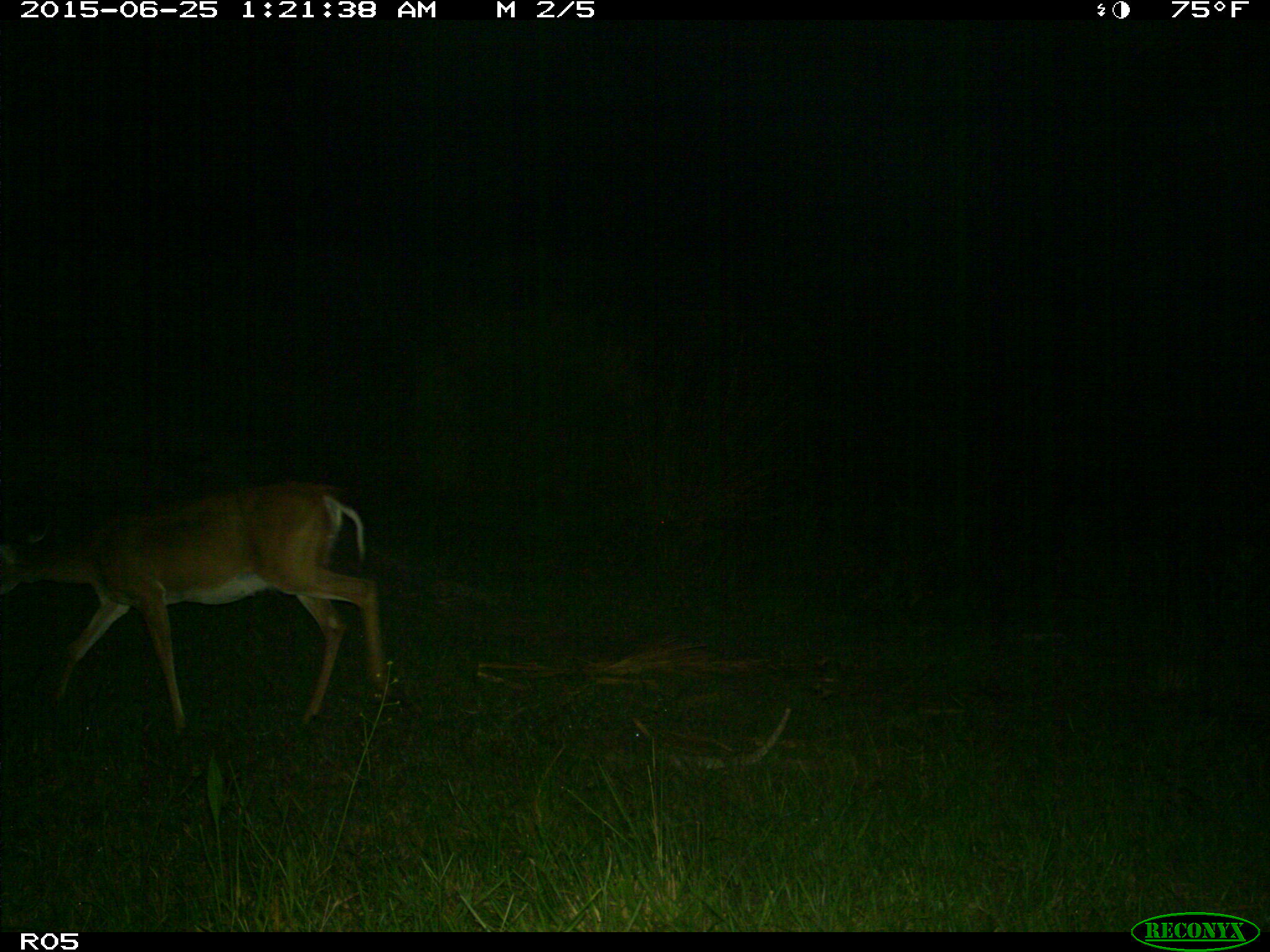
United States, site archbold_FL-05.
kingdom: Animalia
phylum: Chordata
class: Mammalia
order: Artiodactyla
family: Cervidae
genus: Odocoileus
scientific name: Odocoileus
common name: deer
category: unidentified deer